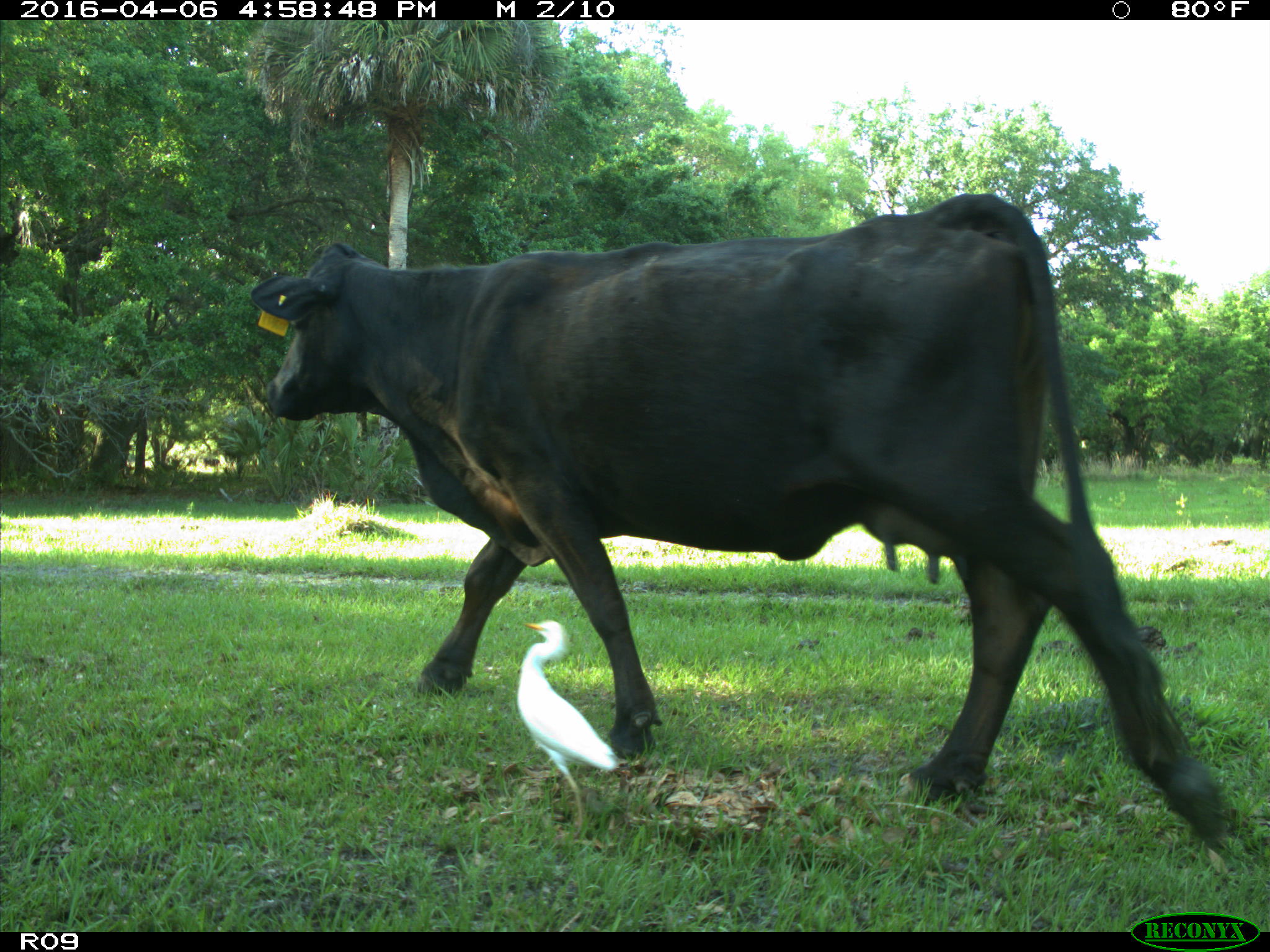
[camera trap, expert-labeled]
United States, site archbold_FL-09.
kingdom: Animalia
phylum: Chordata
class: Mammalia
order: Carnivora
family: Felidae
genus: Lynx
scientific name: Lynx rufus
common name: bobcat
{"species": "Lynx rufus (bobcat)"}